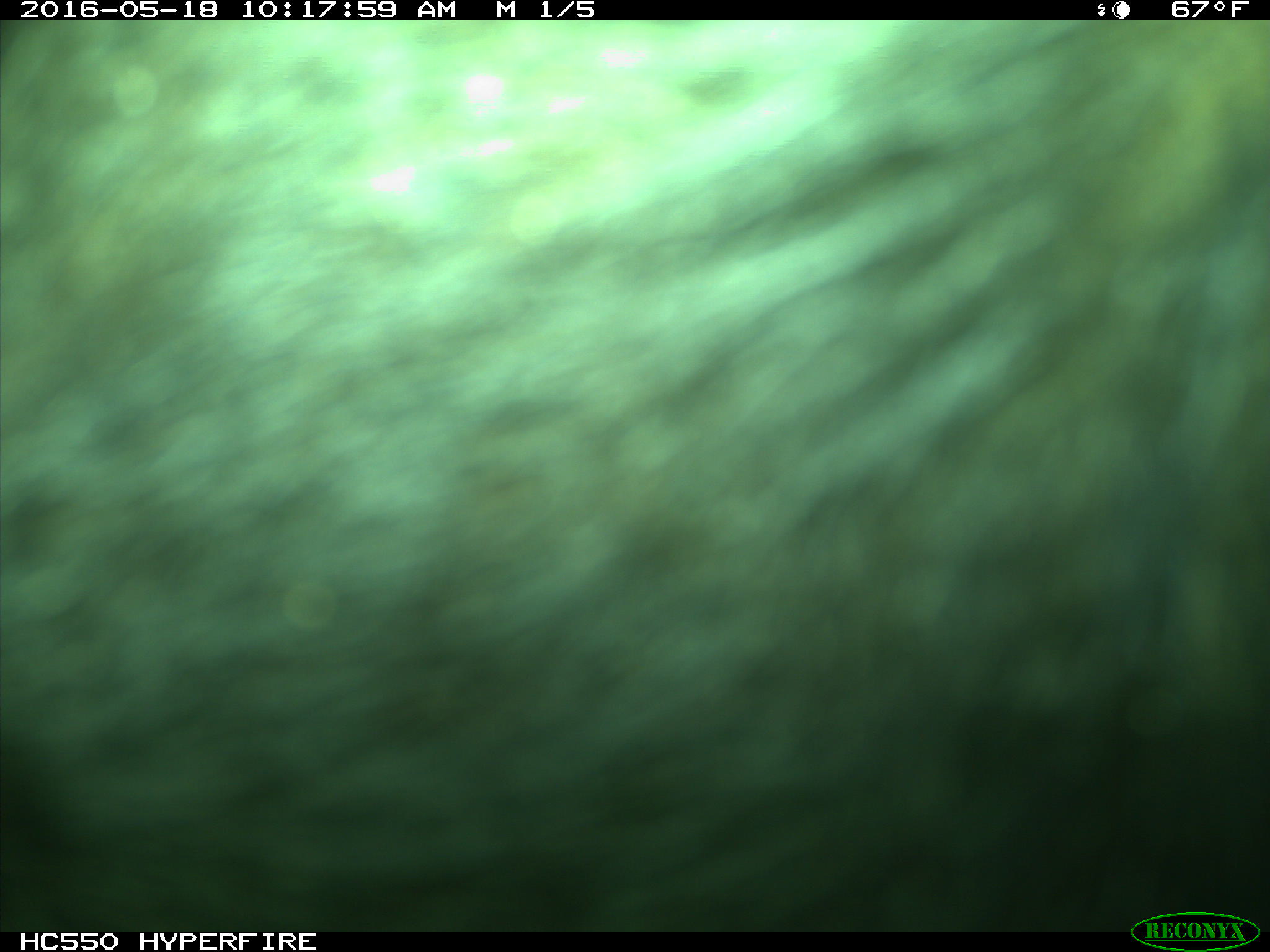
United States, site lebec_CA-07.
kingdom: Animalia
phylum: Chordata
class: Mammalia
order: Artiodactyla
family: Bovidae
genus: Bos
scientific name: Bos taurus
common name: domestic cow